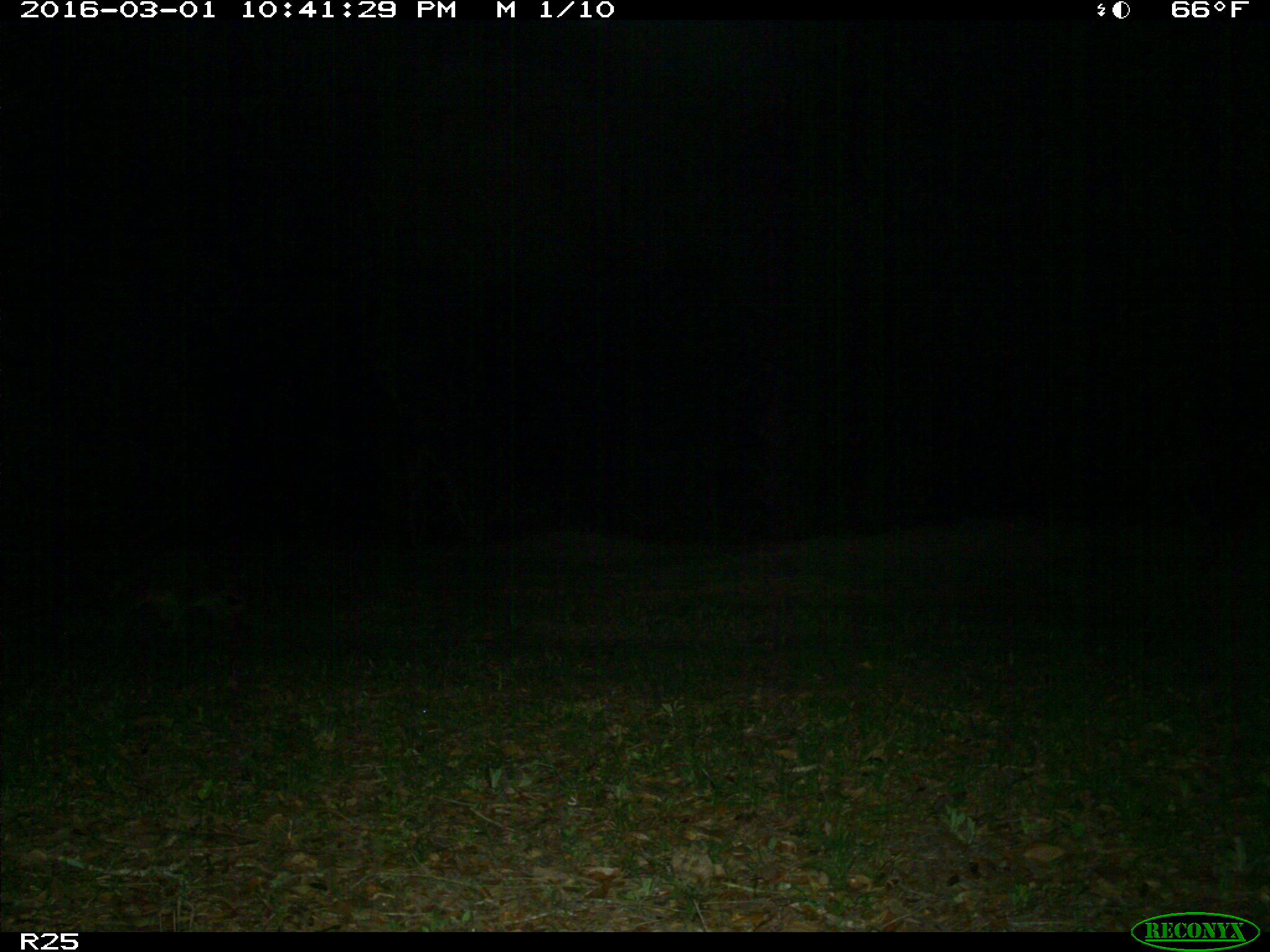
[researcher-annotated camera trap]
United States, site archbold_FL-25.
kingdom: Animalia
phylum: Chordata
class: Mammalia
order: Carnivora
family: Procyonidae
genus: Procyon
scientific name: Procyon lotor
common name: common raccoon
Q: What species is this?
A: Procyon lotor (common raccoon).